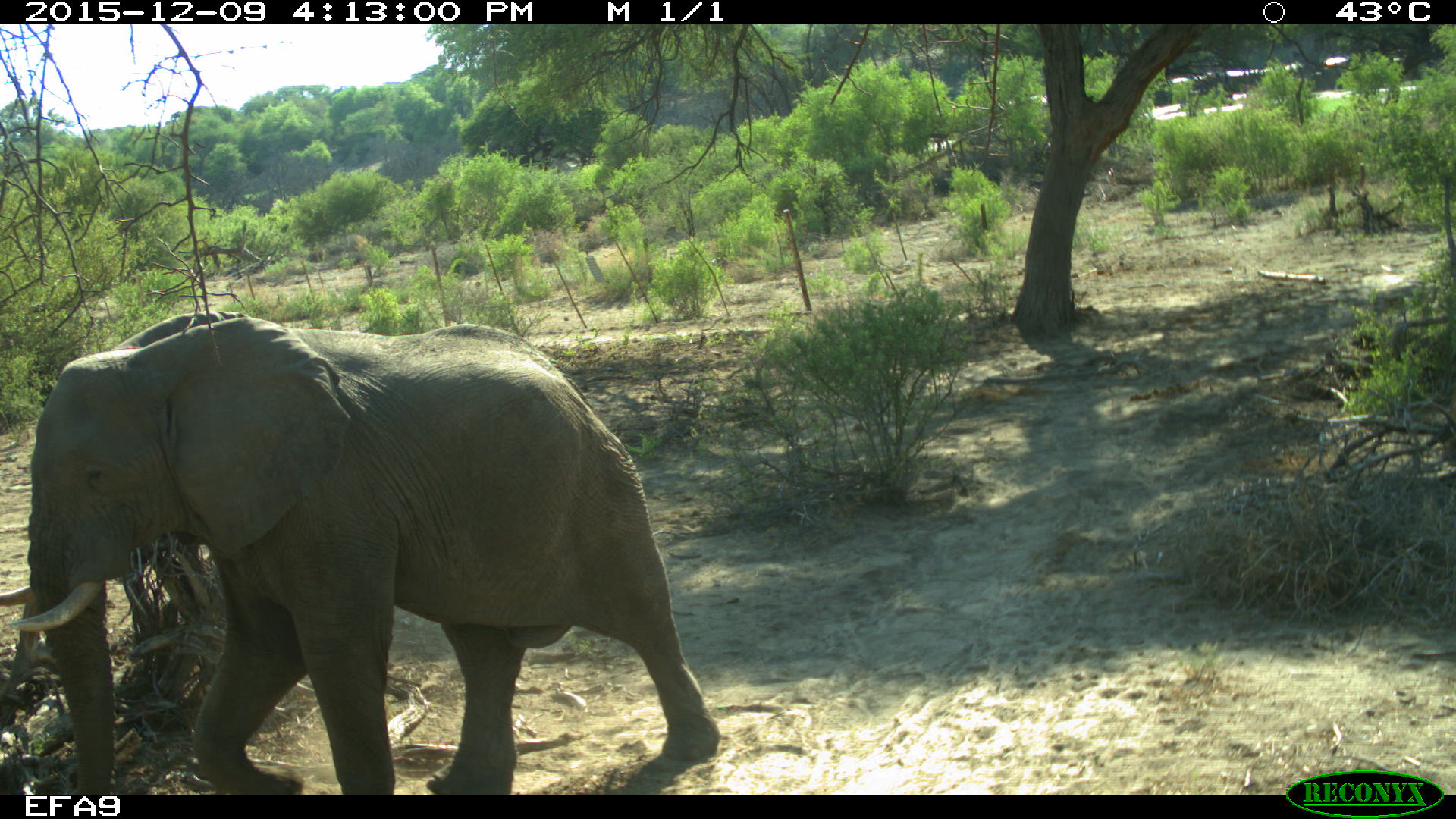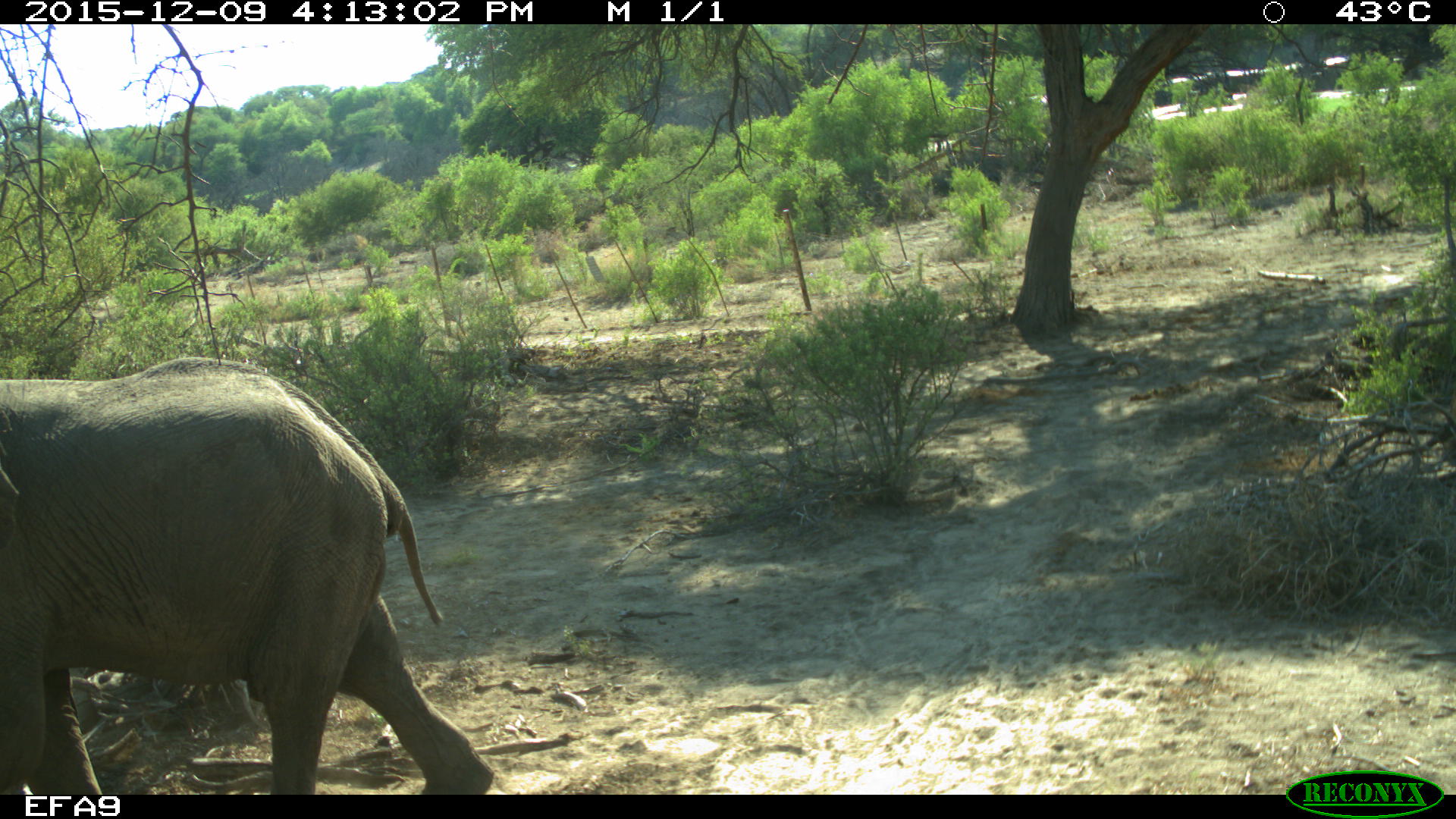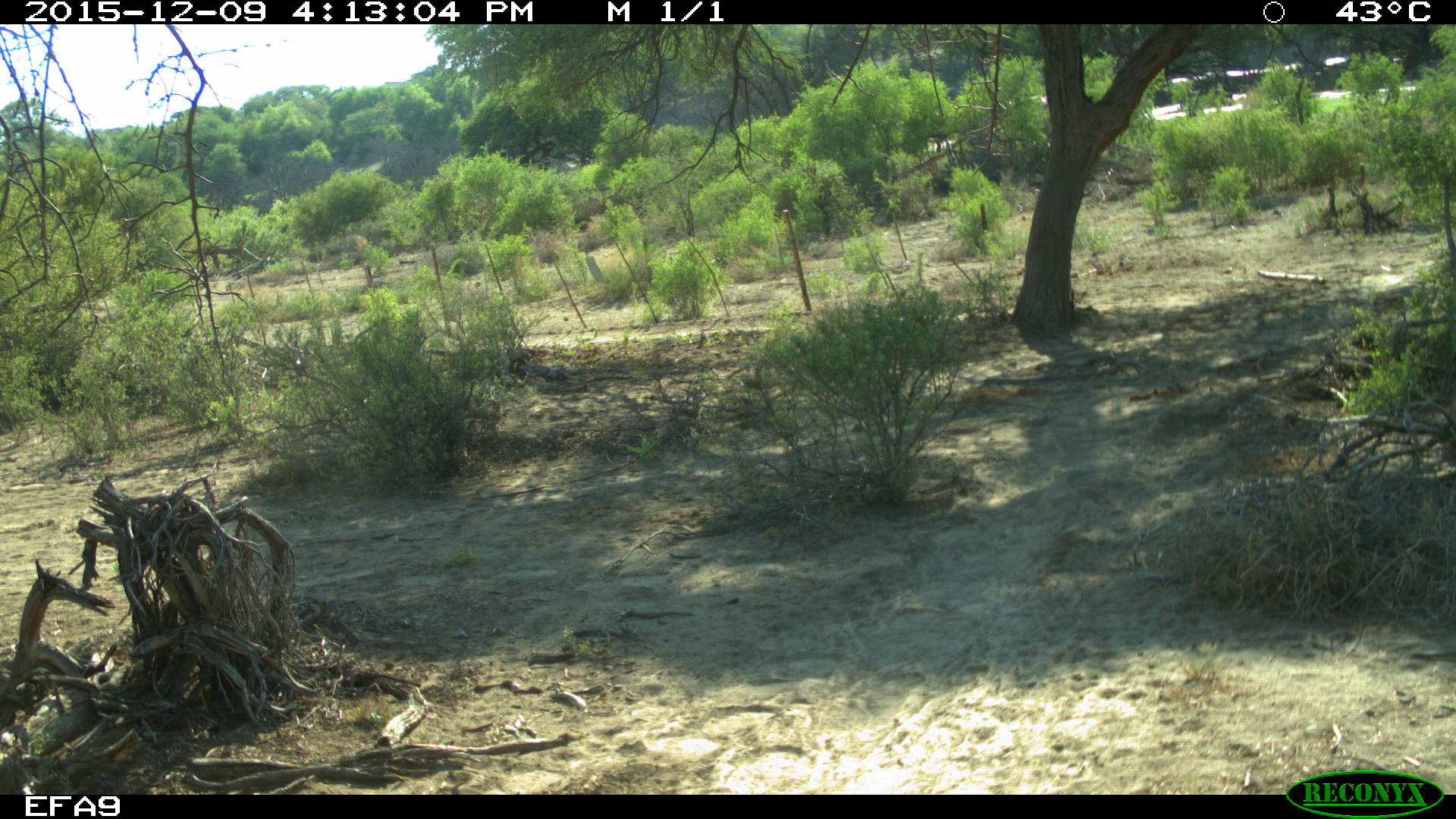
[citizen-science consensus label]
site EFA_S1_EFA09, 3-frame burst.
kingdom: Animalia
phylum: Chordata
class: Mammalia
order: Proboscidea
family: Elephantidae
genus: Loxodonta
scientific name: Loxodonta africana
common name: african bush elephant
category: elephant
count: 1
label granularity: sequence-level